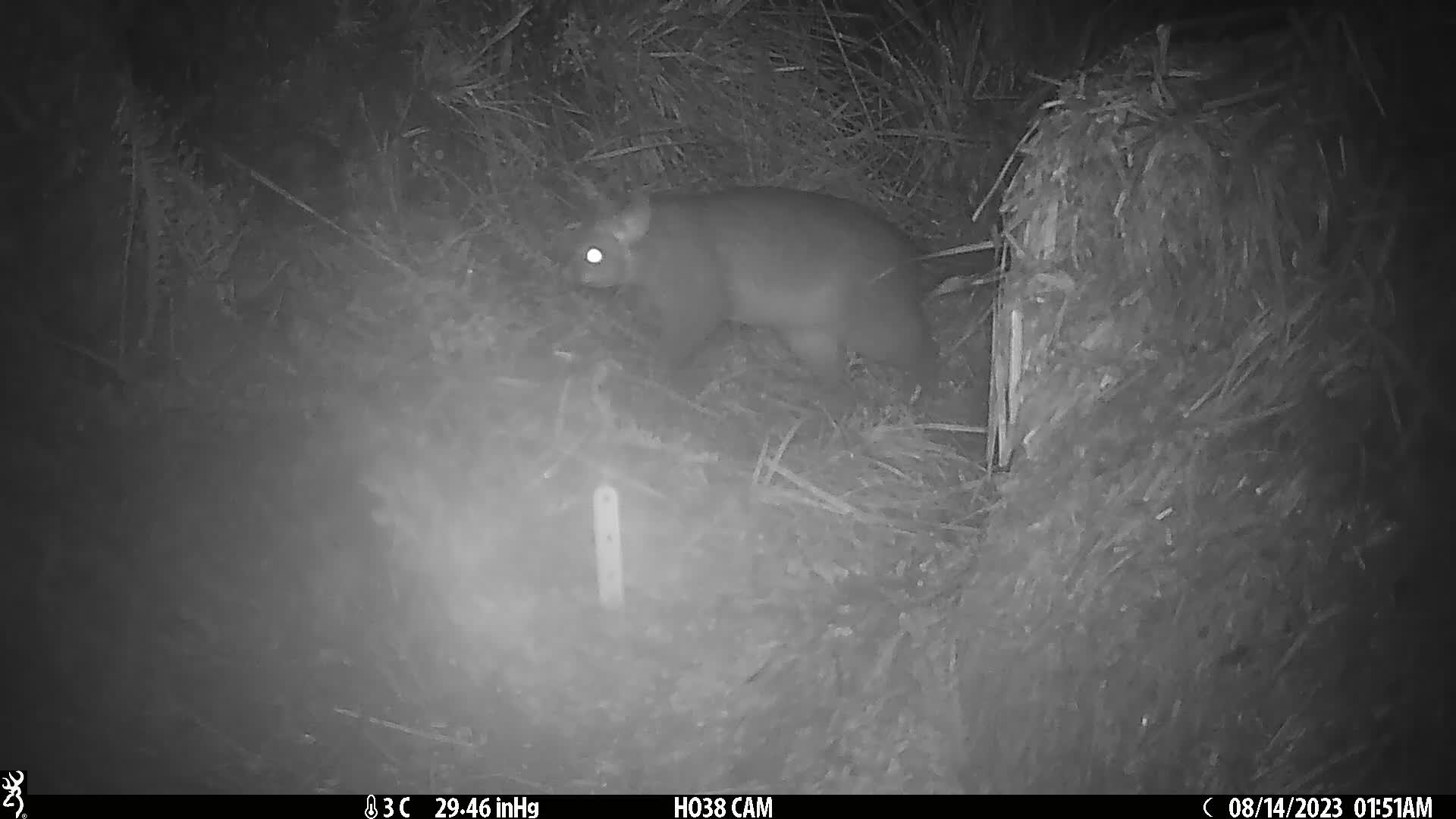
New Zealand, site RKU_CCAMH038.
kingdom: Animalia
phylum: Chordata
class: Mammalia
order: Diprotodontia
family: Phalangeridae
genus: Trichosurus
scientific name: Trichosurus vulpecula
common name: common brushtail possum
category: possum